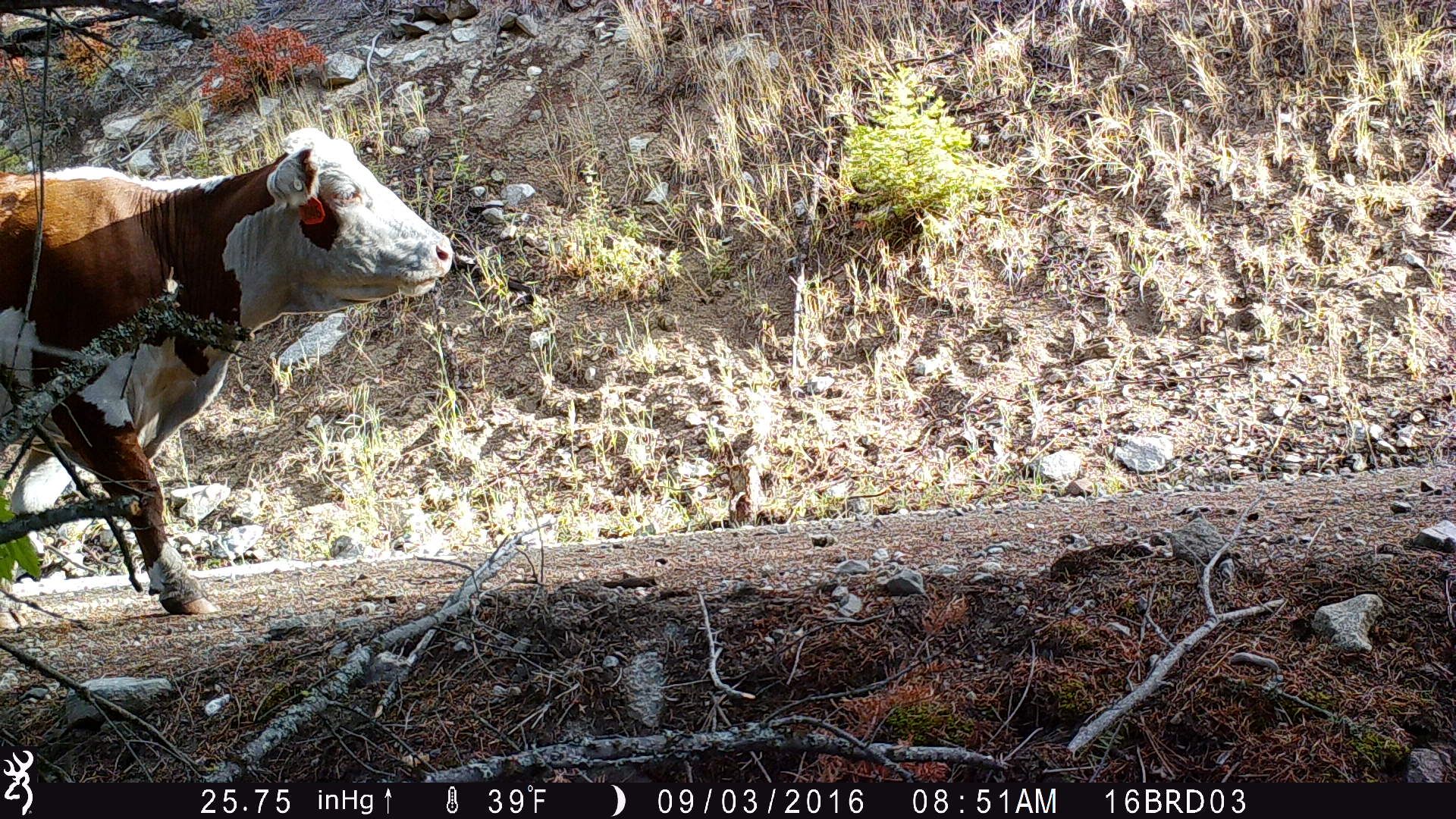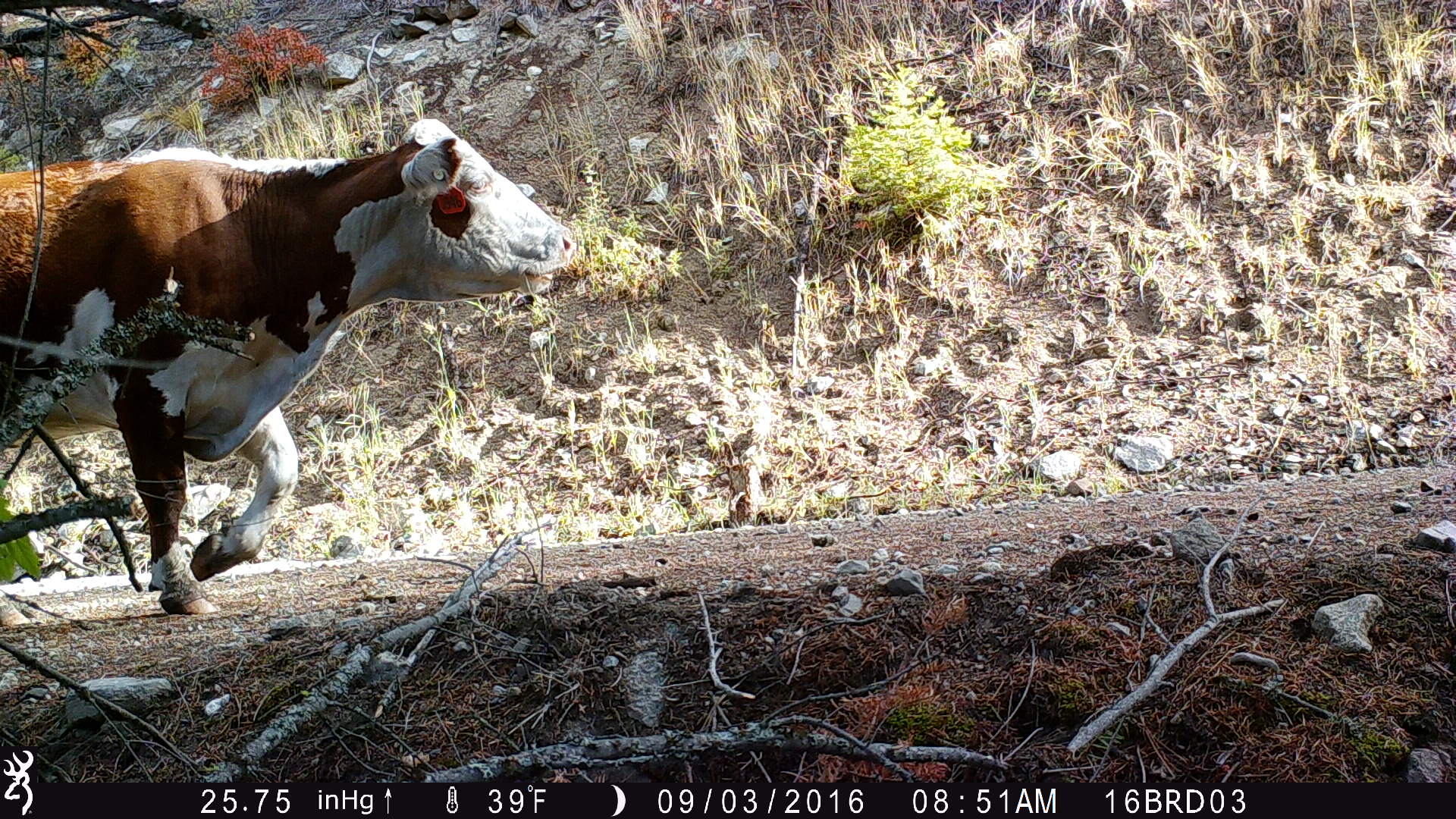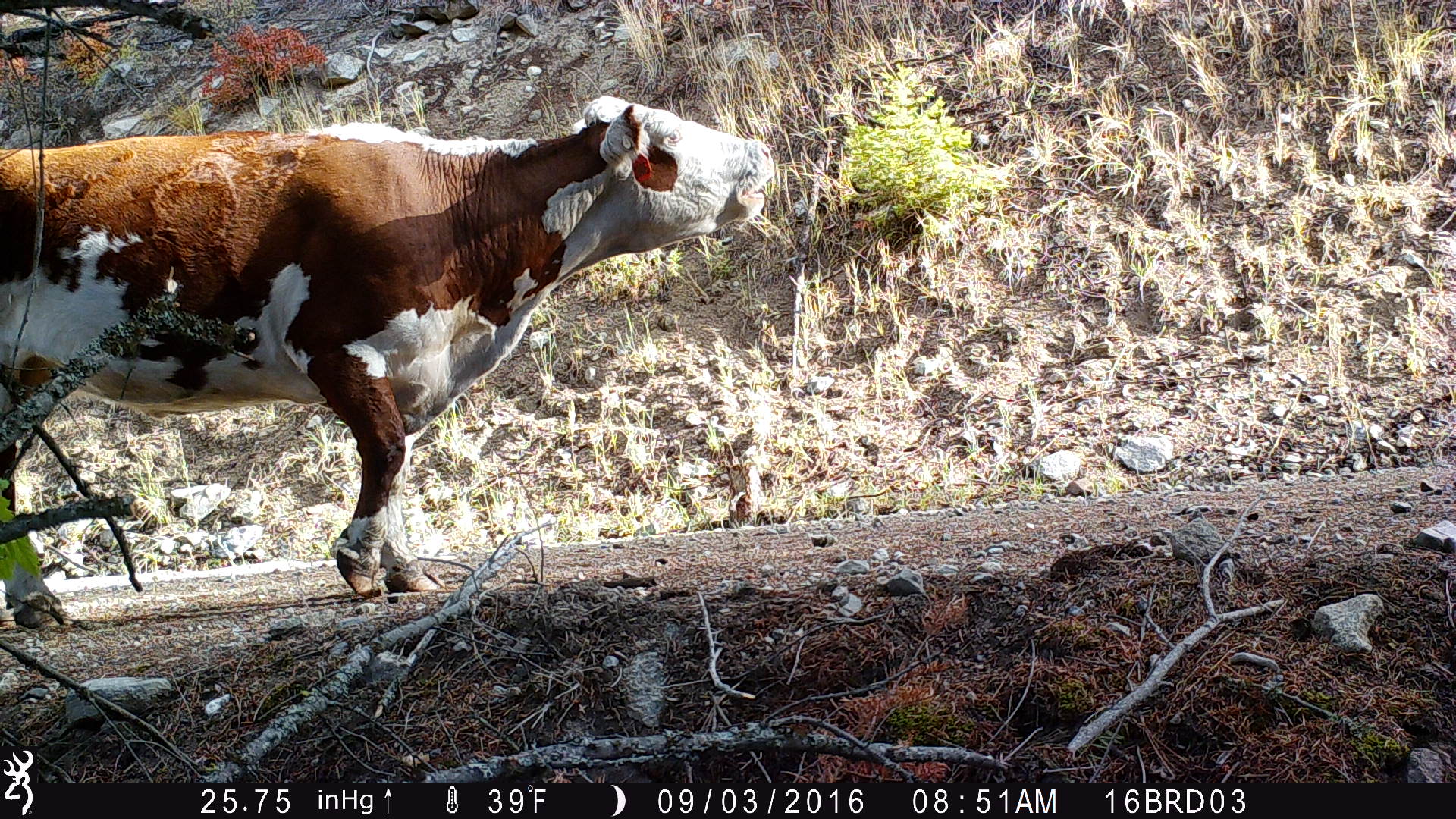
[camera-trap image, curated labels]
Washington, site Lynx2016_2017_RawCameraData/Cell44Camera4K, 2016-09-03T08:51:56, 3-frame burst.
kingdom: Animalia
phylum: Chordata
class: Mammalia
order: Artiodactyla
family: Bovidae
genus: Bos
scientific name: Bos taurus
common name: domestic cattle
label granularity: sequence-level